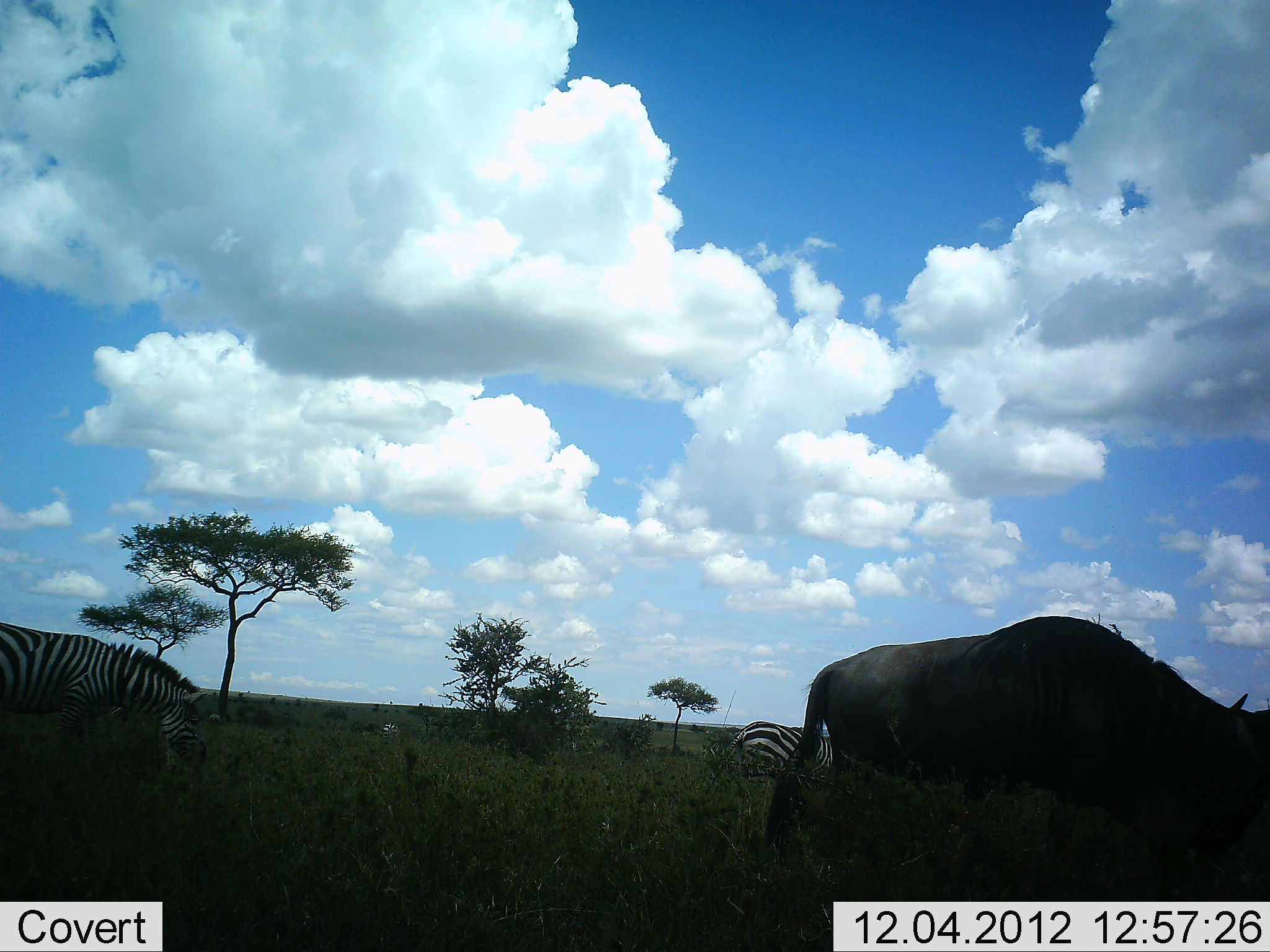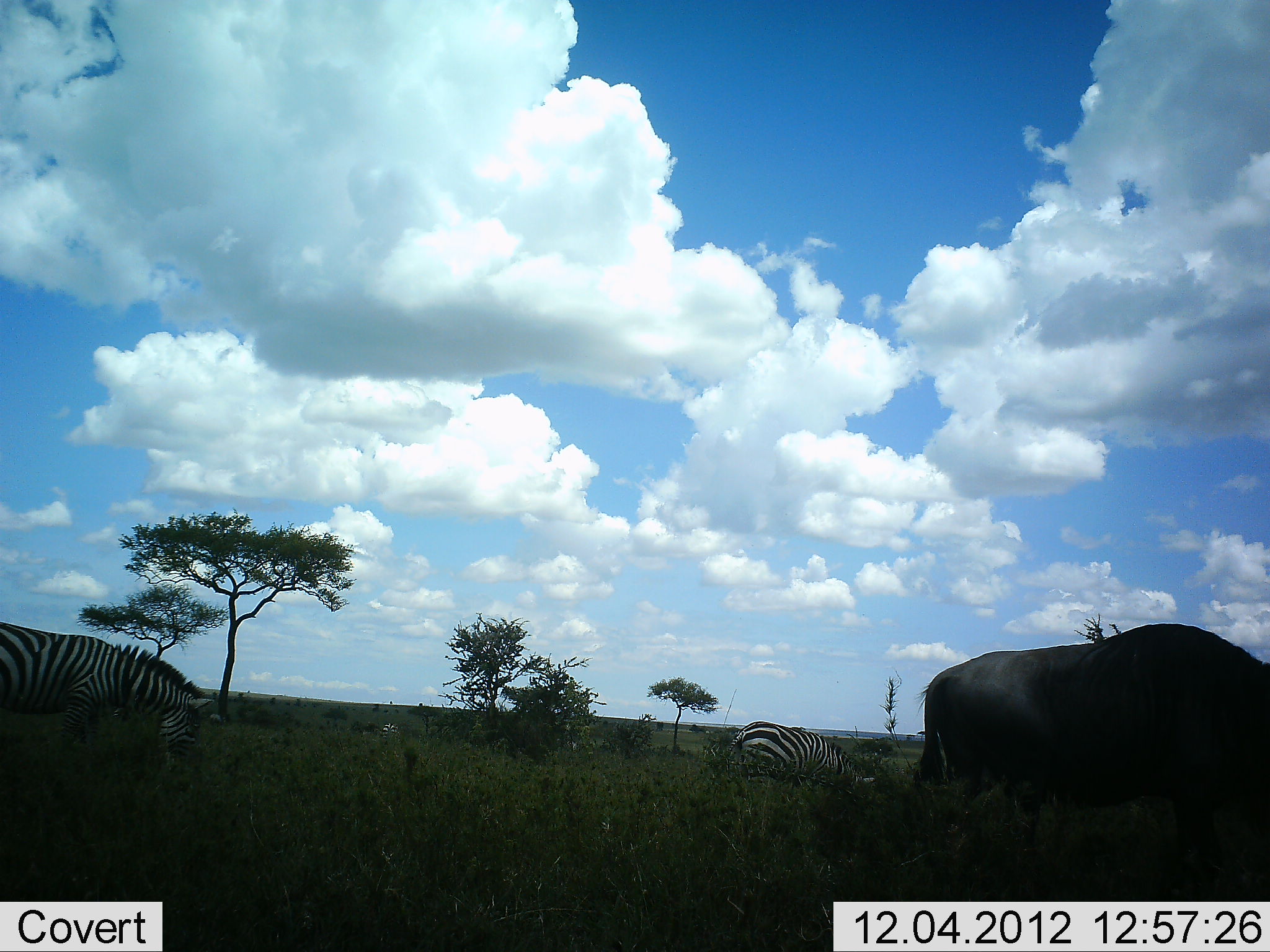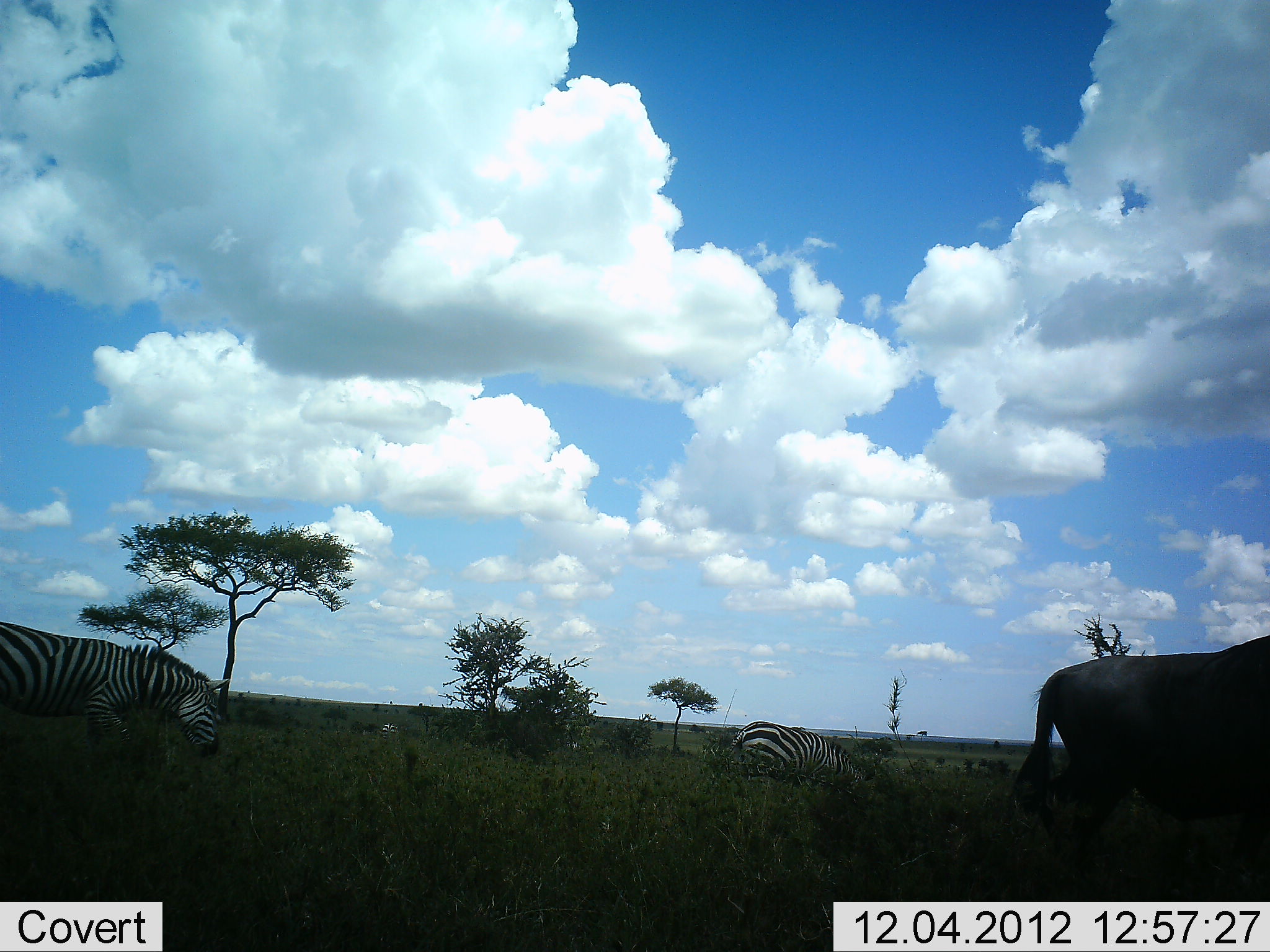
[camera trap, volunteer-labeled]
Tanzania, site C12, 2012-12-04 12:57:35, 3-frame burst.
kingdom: Animalia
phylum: Chordata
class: Mammalia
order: Artiodactyla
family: Bovidae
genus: Connochaetes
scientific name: Connochaetes taurinus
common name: blue wildebeest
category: wildebeest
Wildebeest (blue wildebeest) (Connochaetes taurinus), count 1. Behavior (volunteer vote fractions): standing 40%, resting 0%, moving 50%, interacting 0%. Young present (vote fraction): 0%. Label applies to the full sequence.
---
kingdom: Animalia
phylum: Chordata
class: Mammalia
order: Perissodactyla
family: Equidae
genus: Equus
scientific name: Equus quagga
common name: plains zebra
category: zebra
Zebra (plains zebra) (Equus quagga), count 2. Behavior (volunteer vote fractions): standing 23%, resting 0%, moving 15%, interacting 0%. Young present (vote fraction): 0%. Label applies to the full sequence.